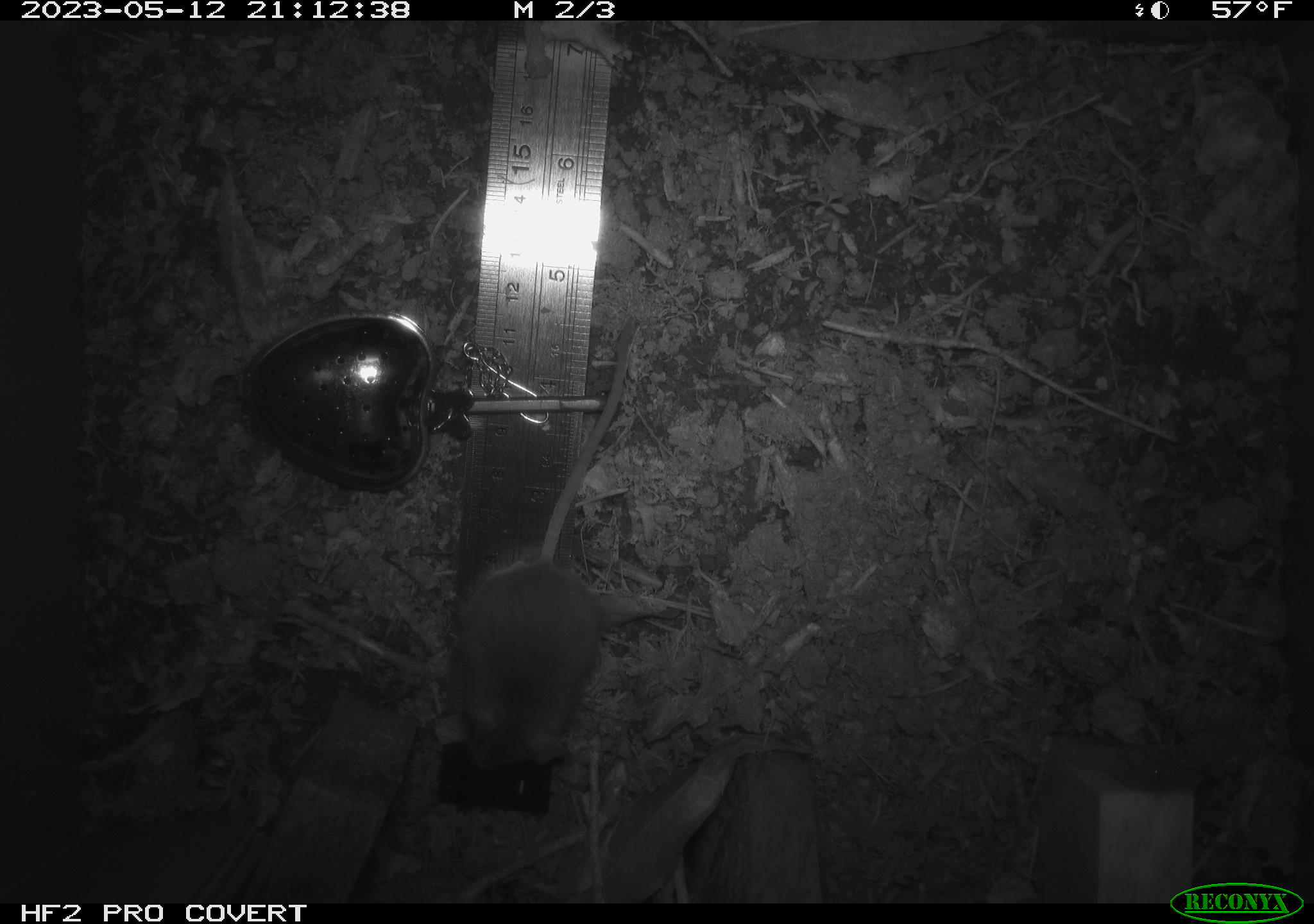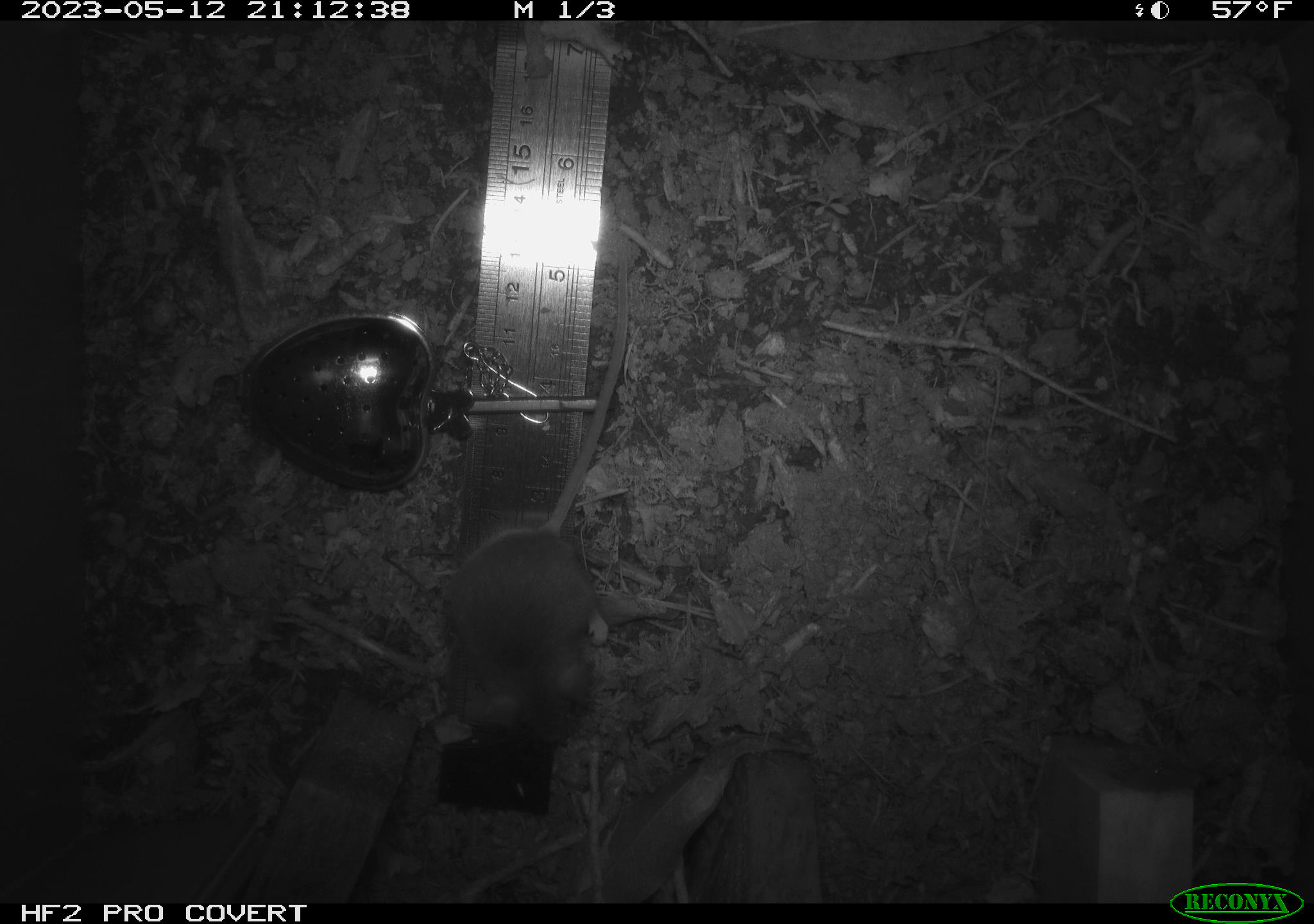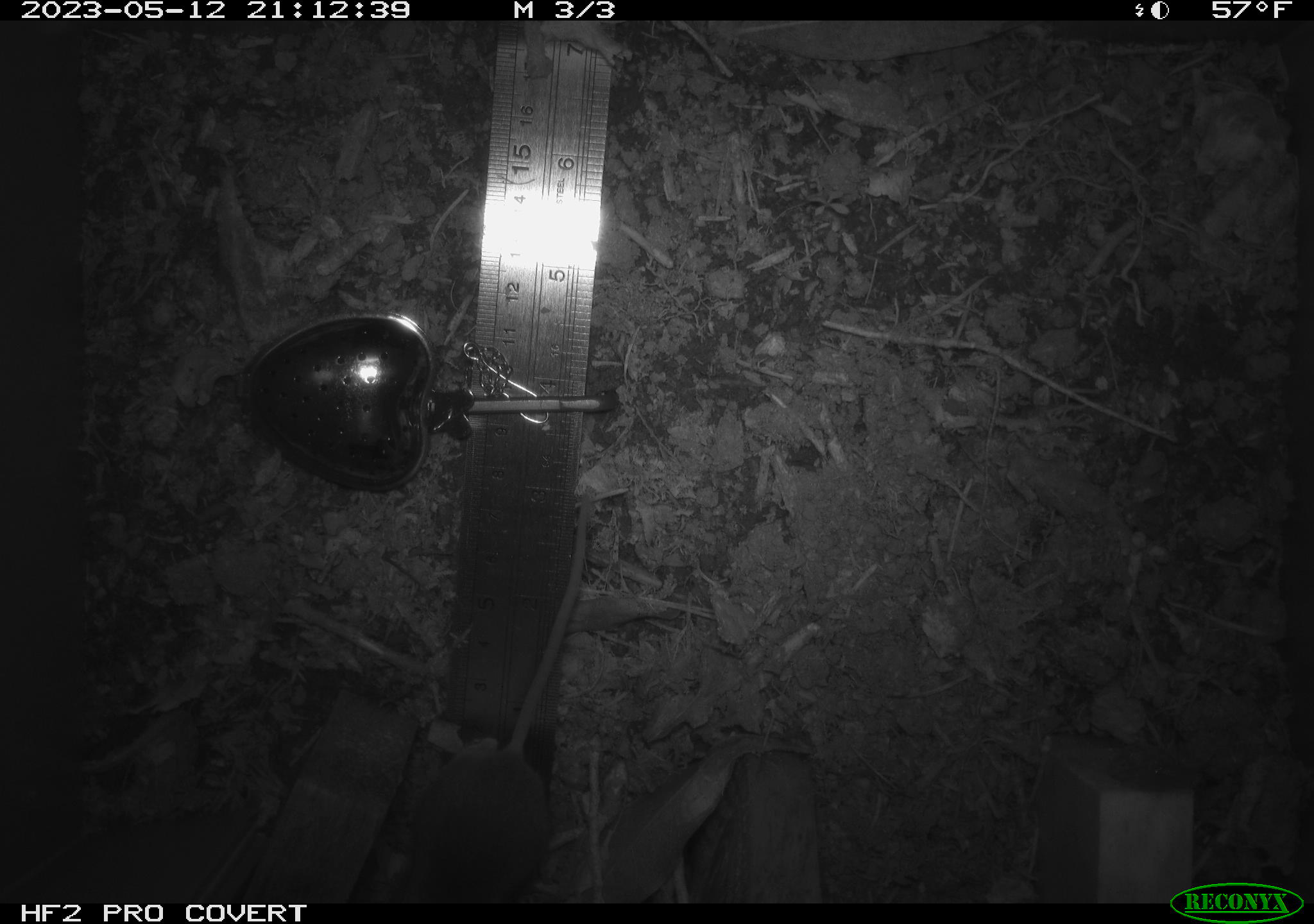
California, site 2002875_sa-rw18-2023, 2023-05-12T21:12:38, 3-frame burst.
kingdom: Animalia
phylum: Chordata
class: Mammalia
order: Rodentia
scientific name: Rodentia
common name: mouse species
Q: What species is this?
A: Mouse species (Rodentia).